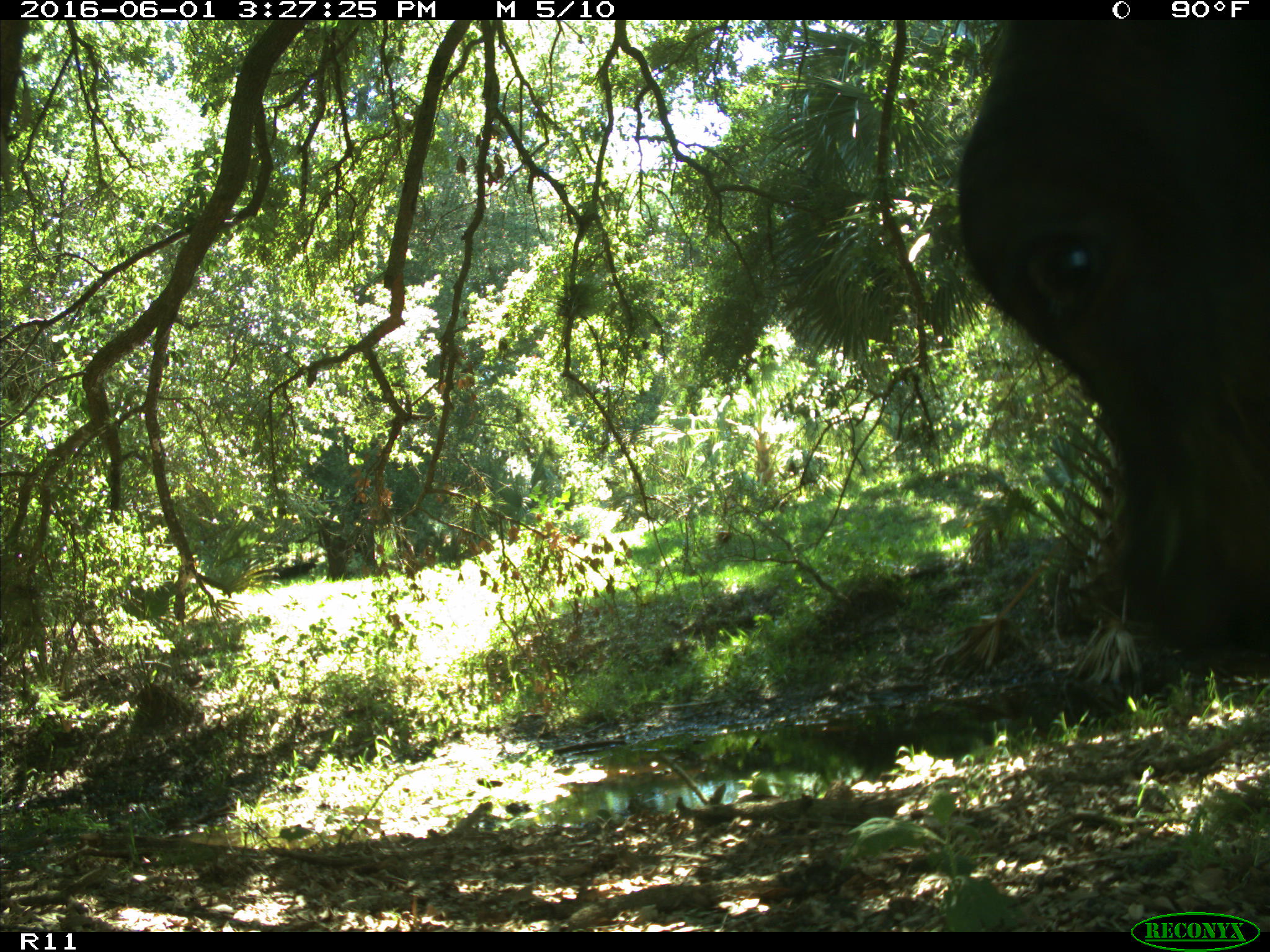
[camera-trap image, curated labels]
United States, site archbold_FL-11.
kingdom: Animalia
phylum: Chordata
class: Mammalia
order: Artiodactyla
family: Bovidae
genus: Bos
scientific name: Bos taurus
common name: domestic cow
Bos taurus (domestic cow).